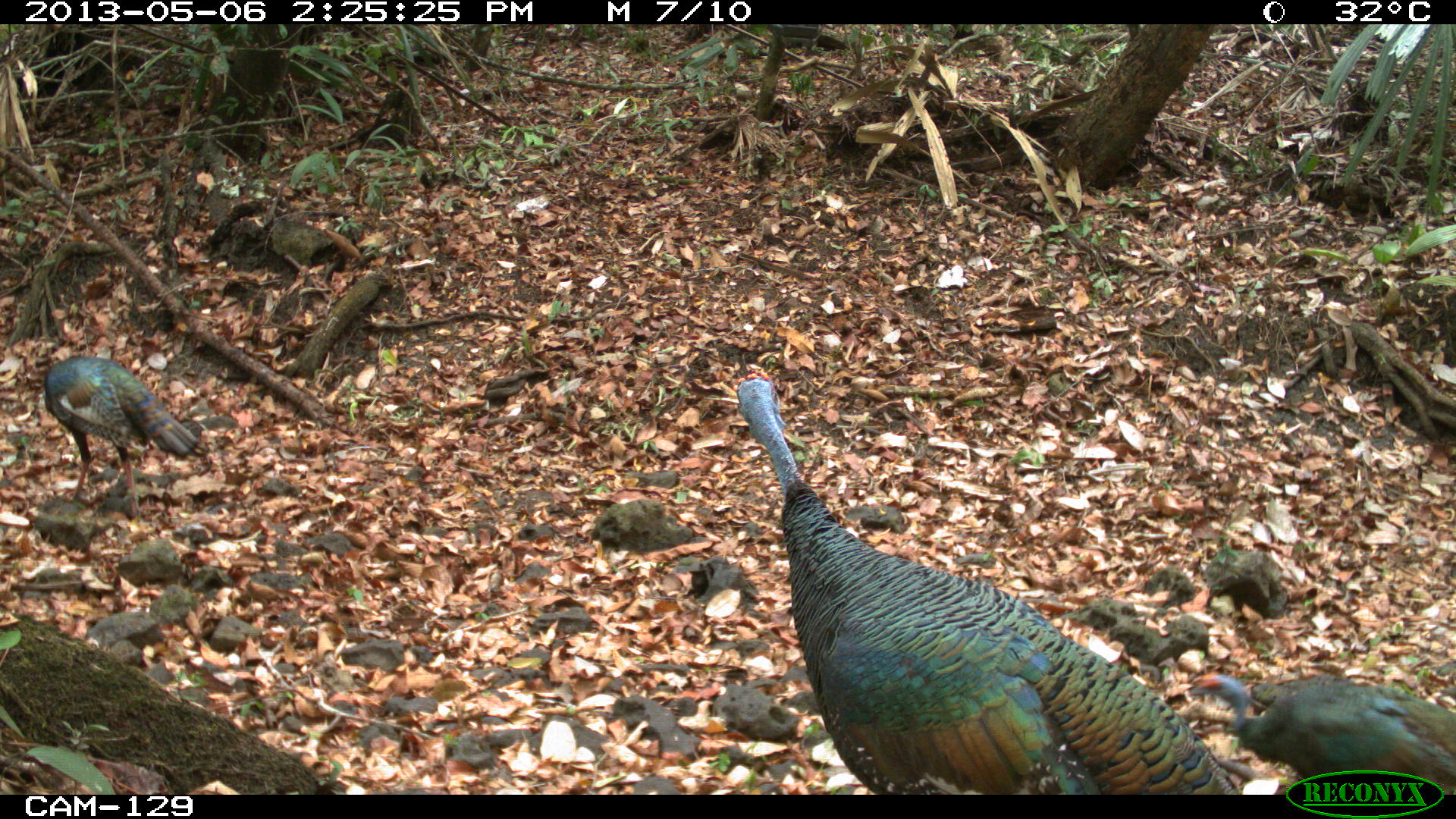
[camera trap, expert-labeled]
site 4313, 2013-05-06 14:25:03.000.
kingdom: Animalia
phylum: Chordata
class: Aves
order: Galliformes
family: Phasianidae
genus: Meleagris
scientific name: Meleagris ocellata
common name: ocellated turkey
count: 3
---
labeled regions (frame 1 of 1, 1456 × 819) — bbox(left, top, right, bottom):
meleagris ocellata: bbox(732, 372, 1240, 795); bbox(1180, 671, 1455, 792); bbox(41, 351, 200, 528)